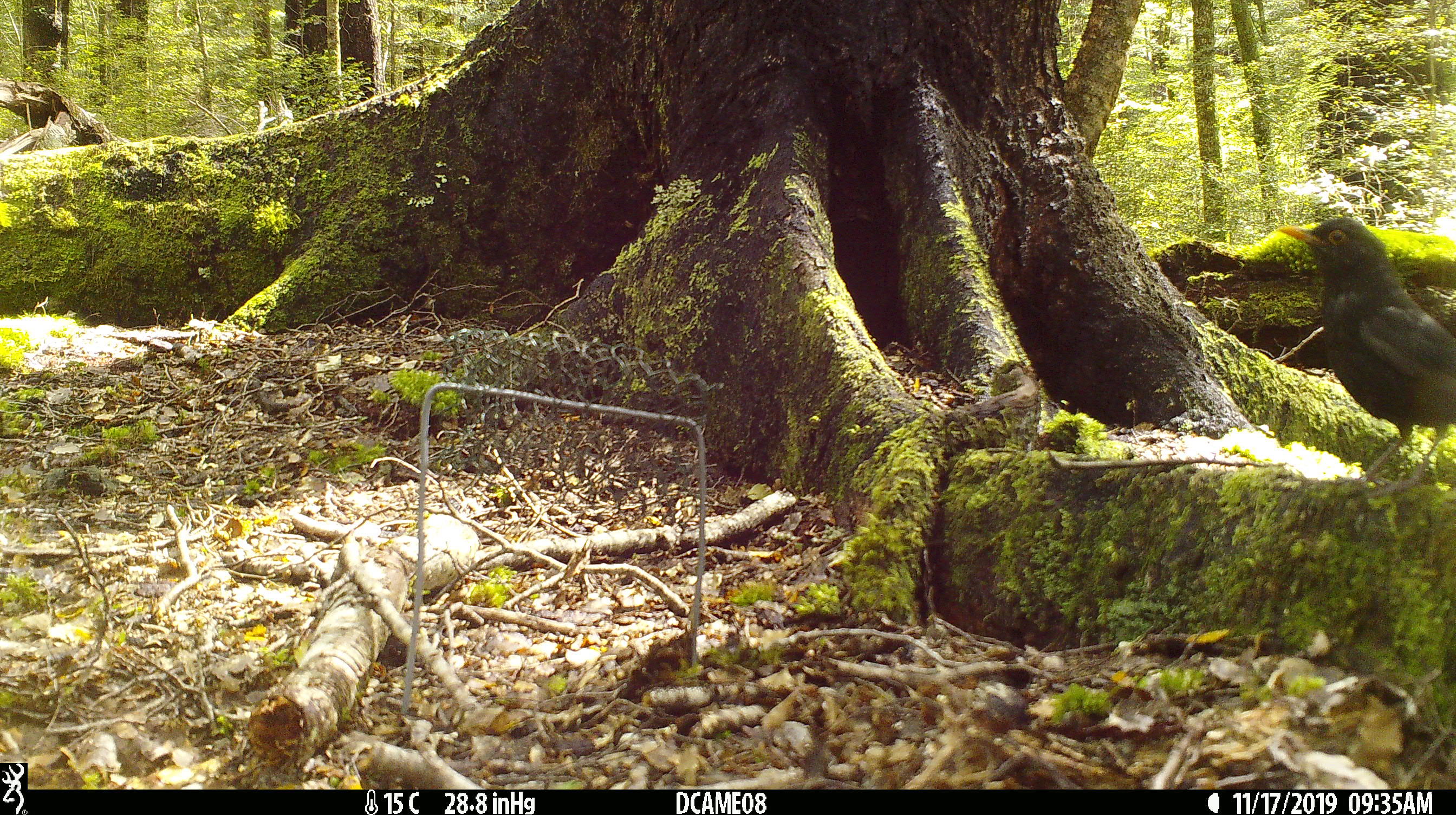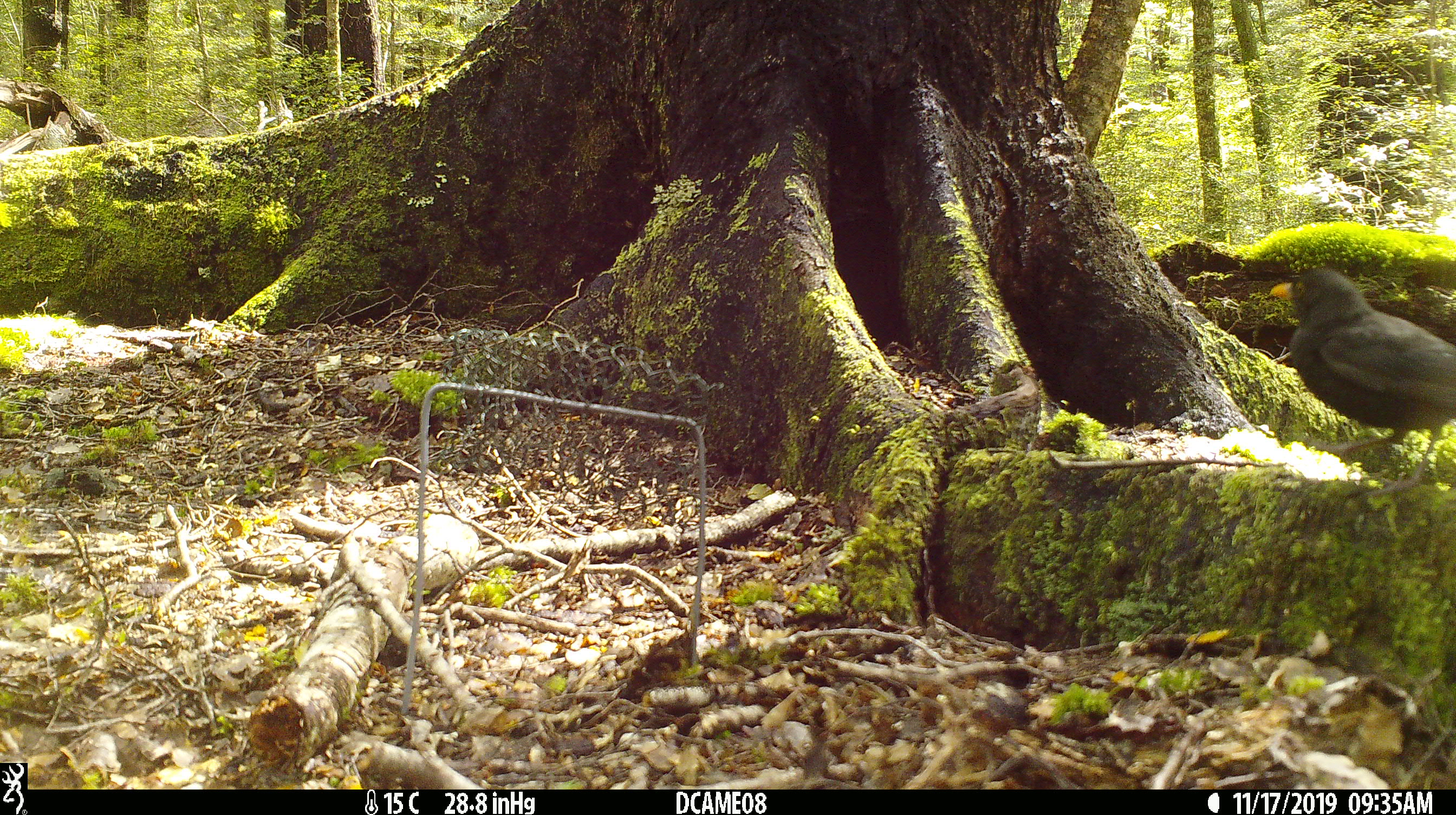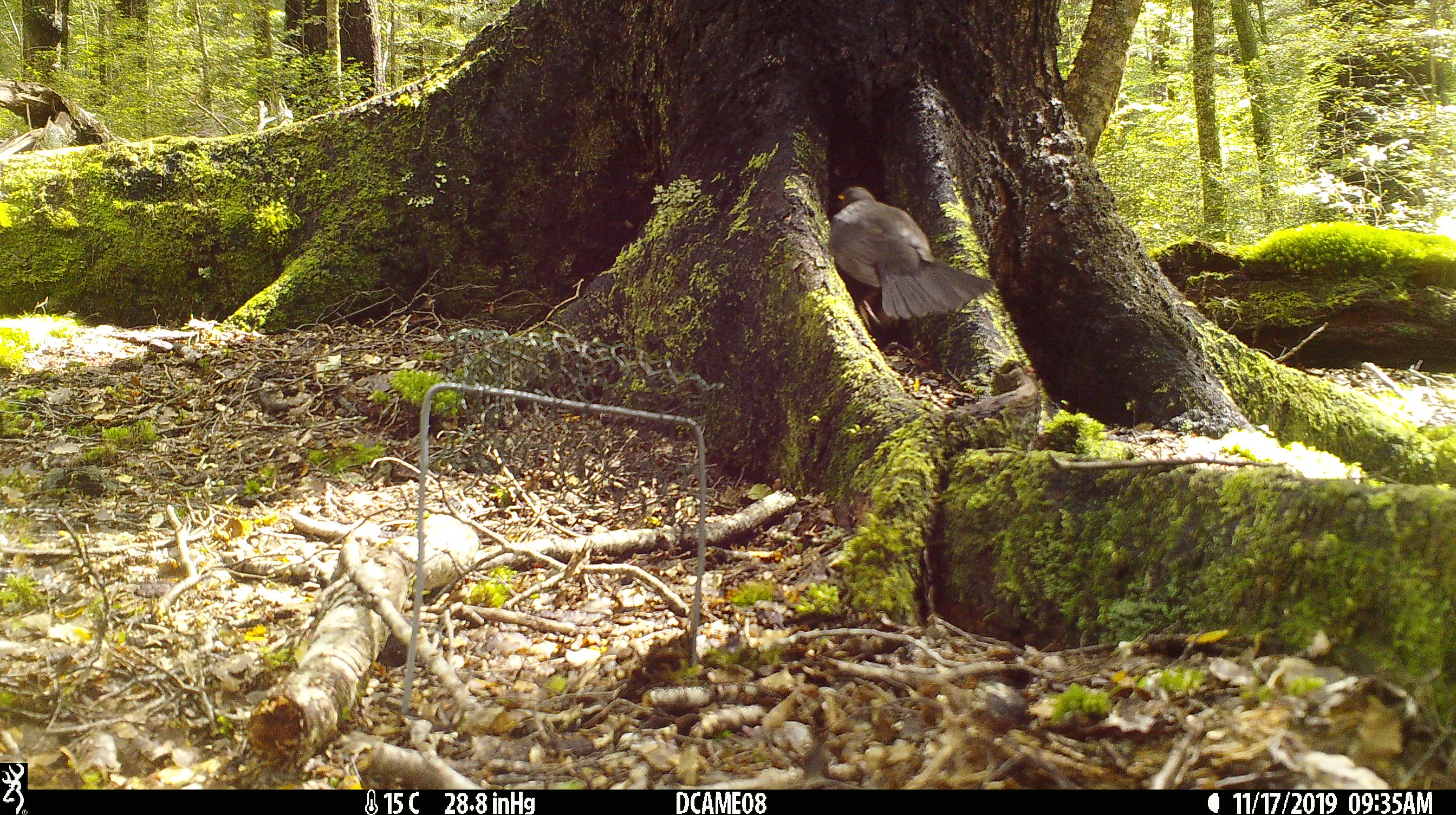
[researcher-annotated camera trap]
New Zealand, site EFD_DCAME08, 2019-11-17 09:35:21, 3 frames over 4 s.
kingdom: Animalia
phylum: Chordata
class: Aves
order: Passeriformes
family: Turdidae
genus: Turdus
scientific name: Turdus merula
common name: eurasian blackbird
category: blackbird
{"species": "blackbird (eurasian blackbird) (Turdus merula)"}